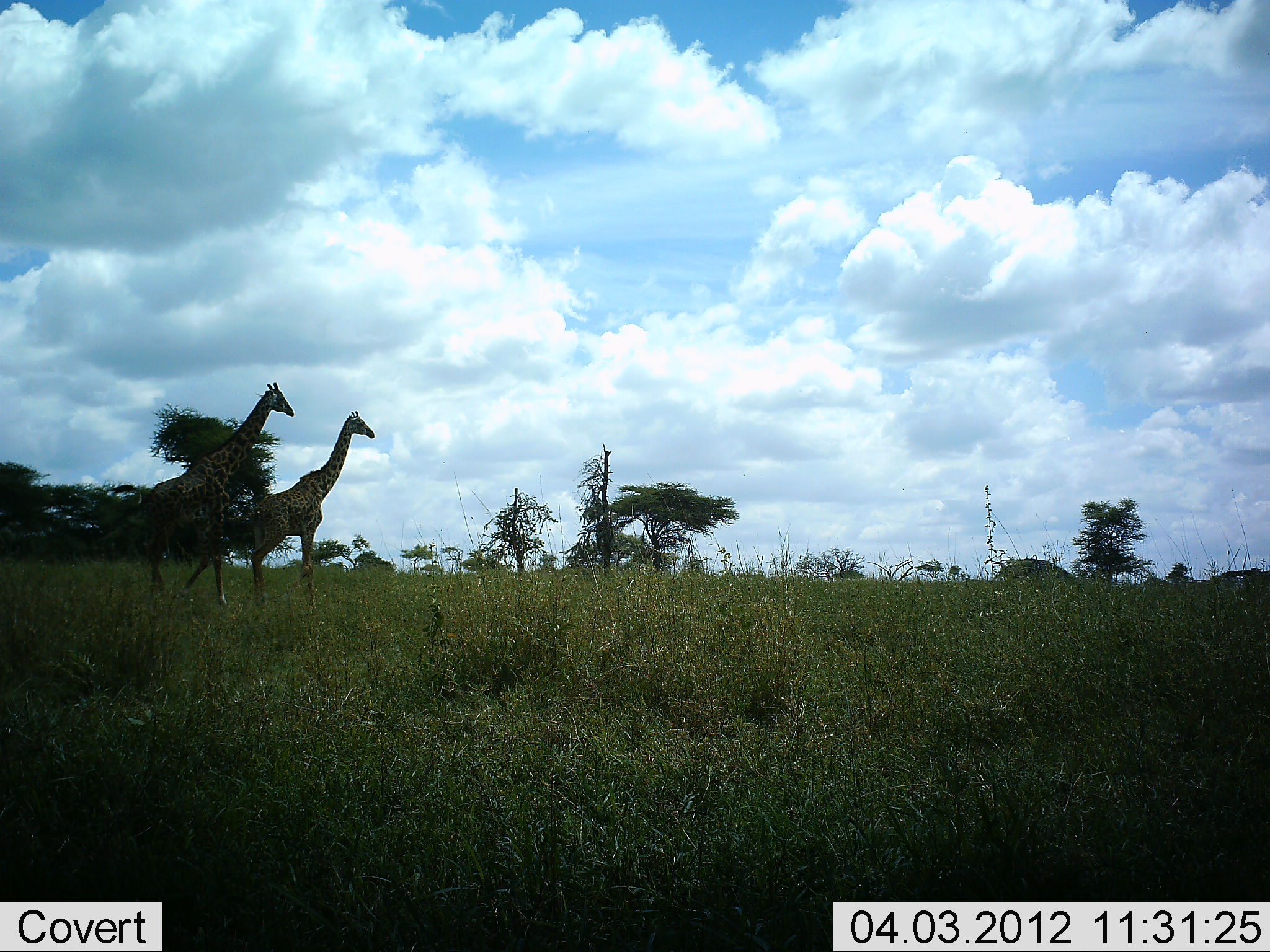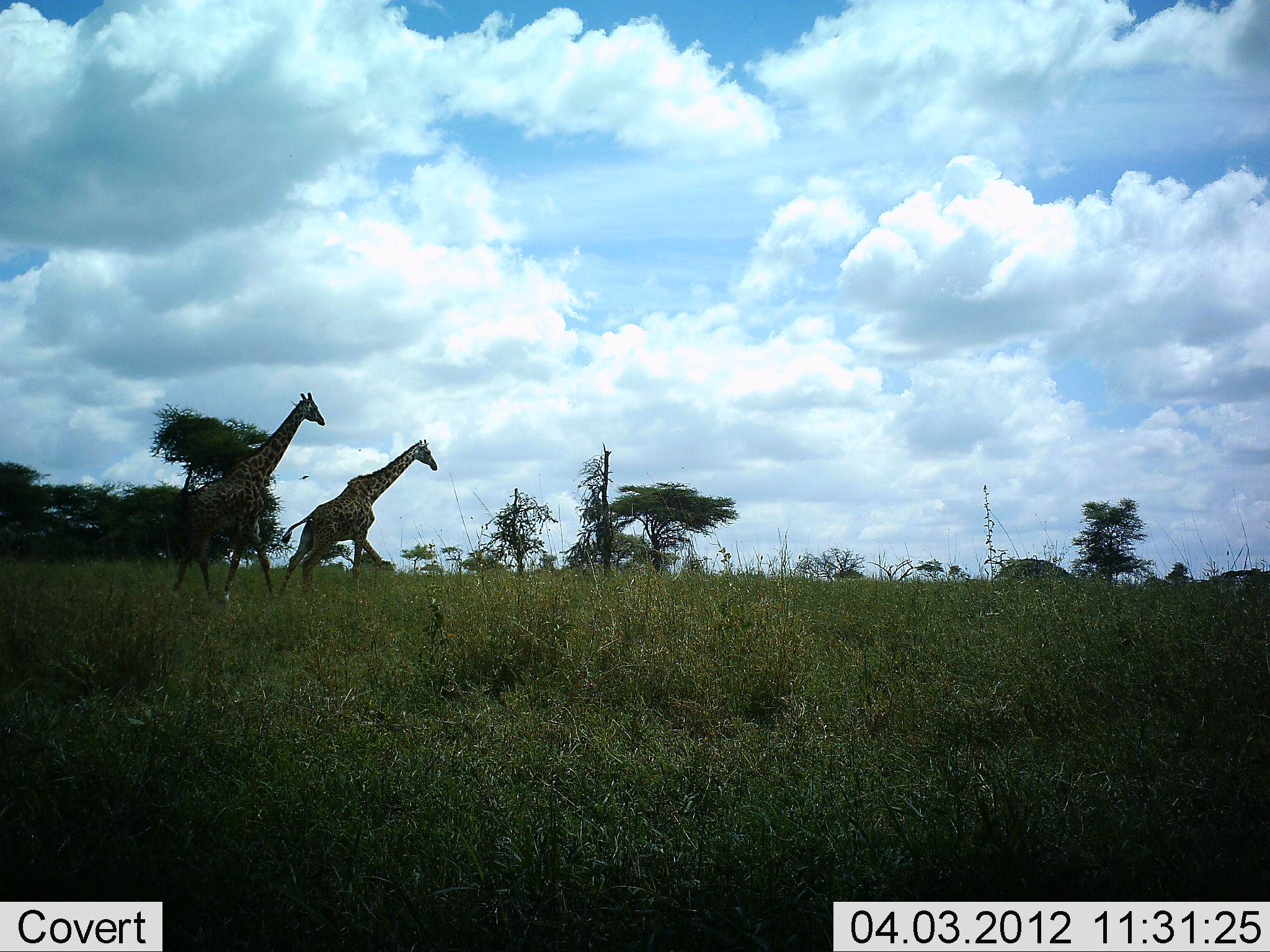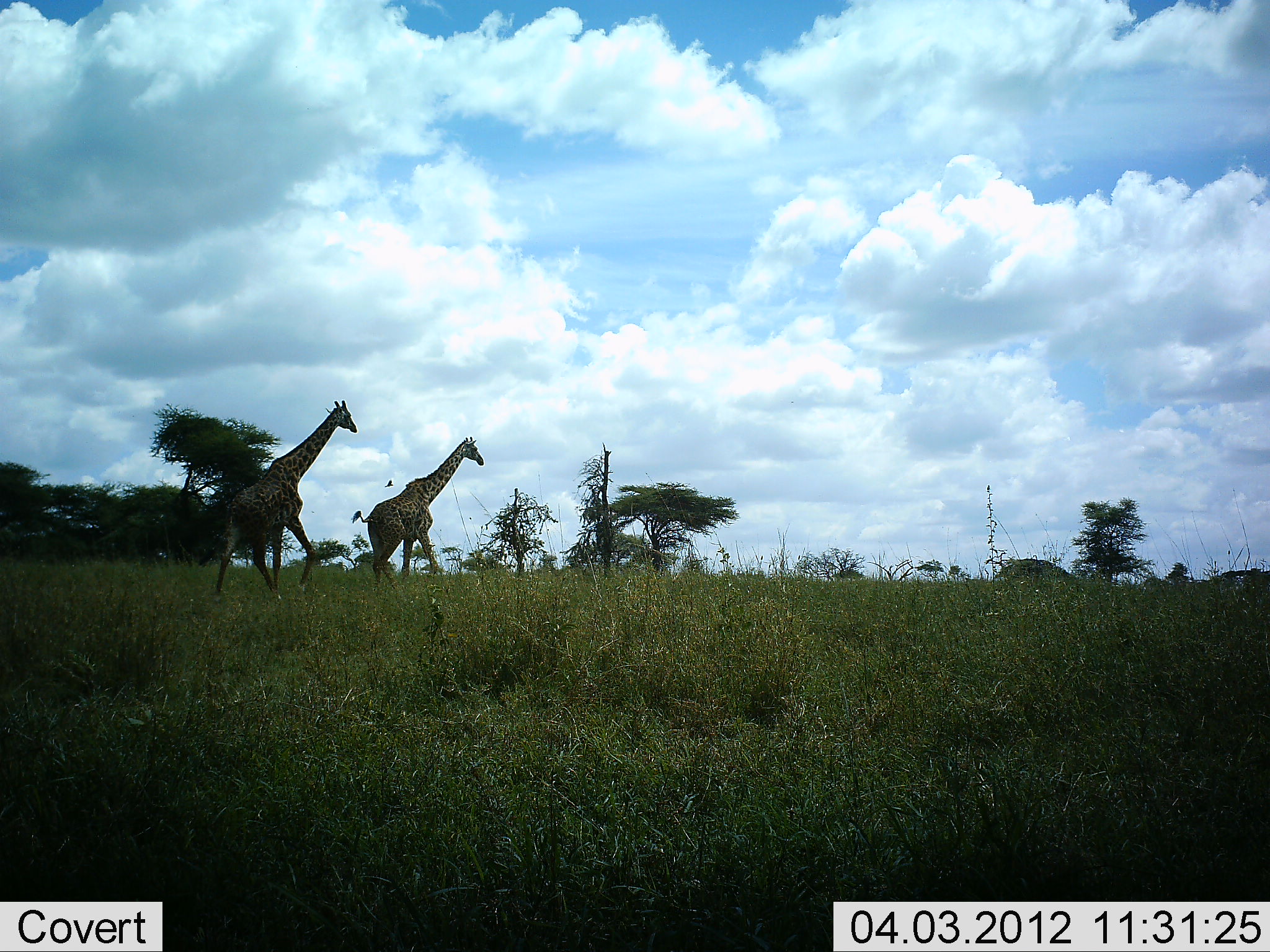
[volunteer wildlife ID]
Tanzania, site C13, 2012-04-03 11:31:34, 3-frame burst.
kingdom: Animalia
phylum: Chordata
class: Mammalia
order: Artiodactyla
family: Giraffidae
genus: Giraffa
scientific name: Giraffa camelopardalis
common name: giraffe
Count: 2.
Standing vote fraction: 7%.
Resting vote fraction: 0%.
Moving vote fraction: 100%.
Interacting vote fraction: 0%.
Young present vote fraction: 0%.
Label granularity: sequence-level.